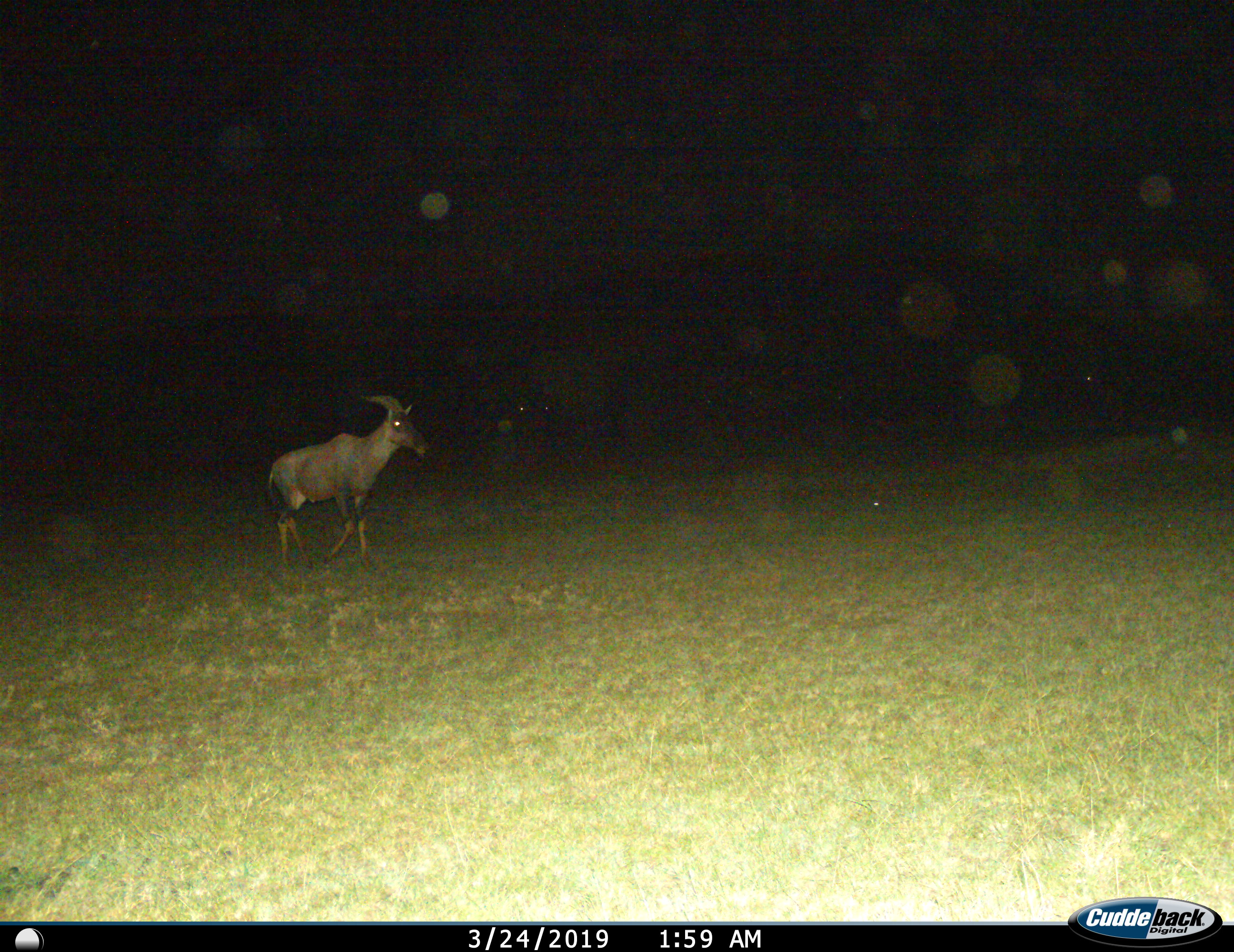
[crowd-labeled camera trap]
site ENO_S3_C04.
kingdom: Animalia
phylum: Chordata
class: Mammalia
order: Artiodactyla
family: Bovidae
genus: Damaliscus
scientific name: Damaliscus lunatus jimela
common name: topi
Topi (Damaliscus lunatus jimela), count 1. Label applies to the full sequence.